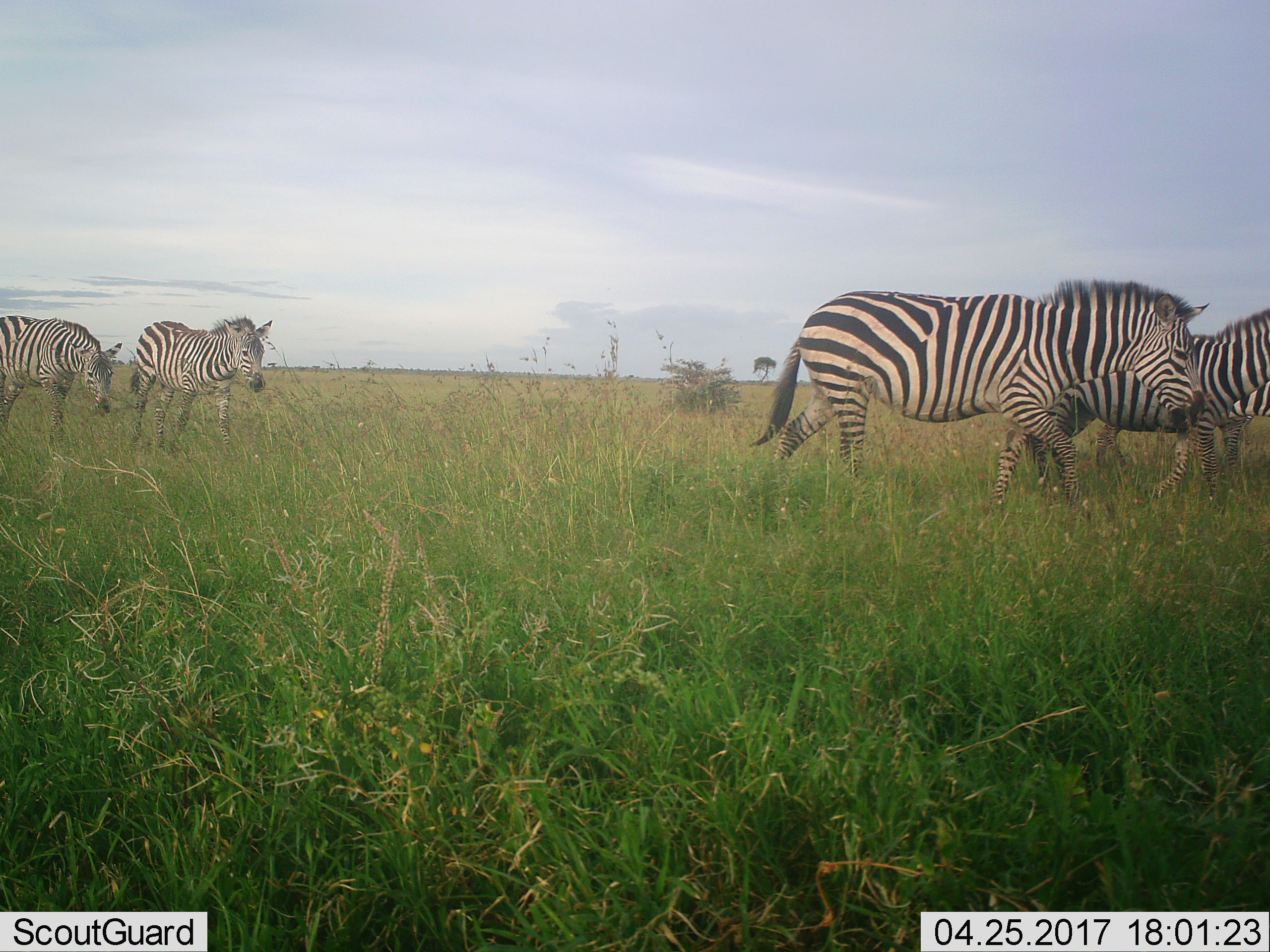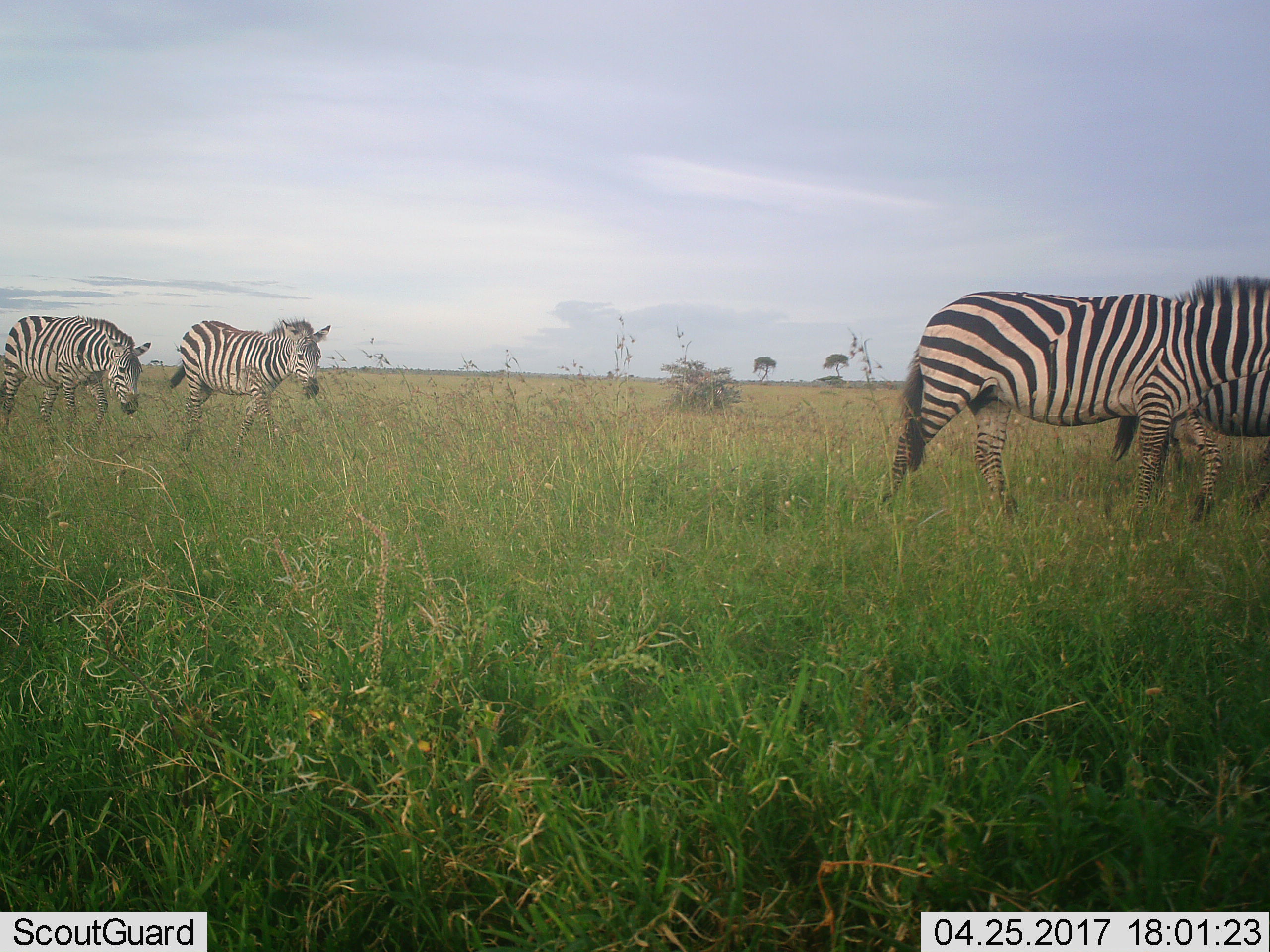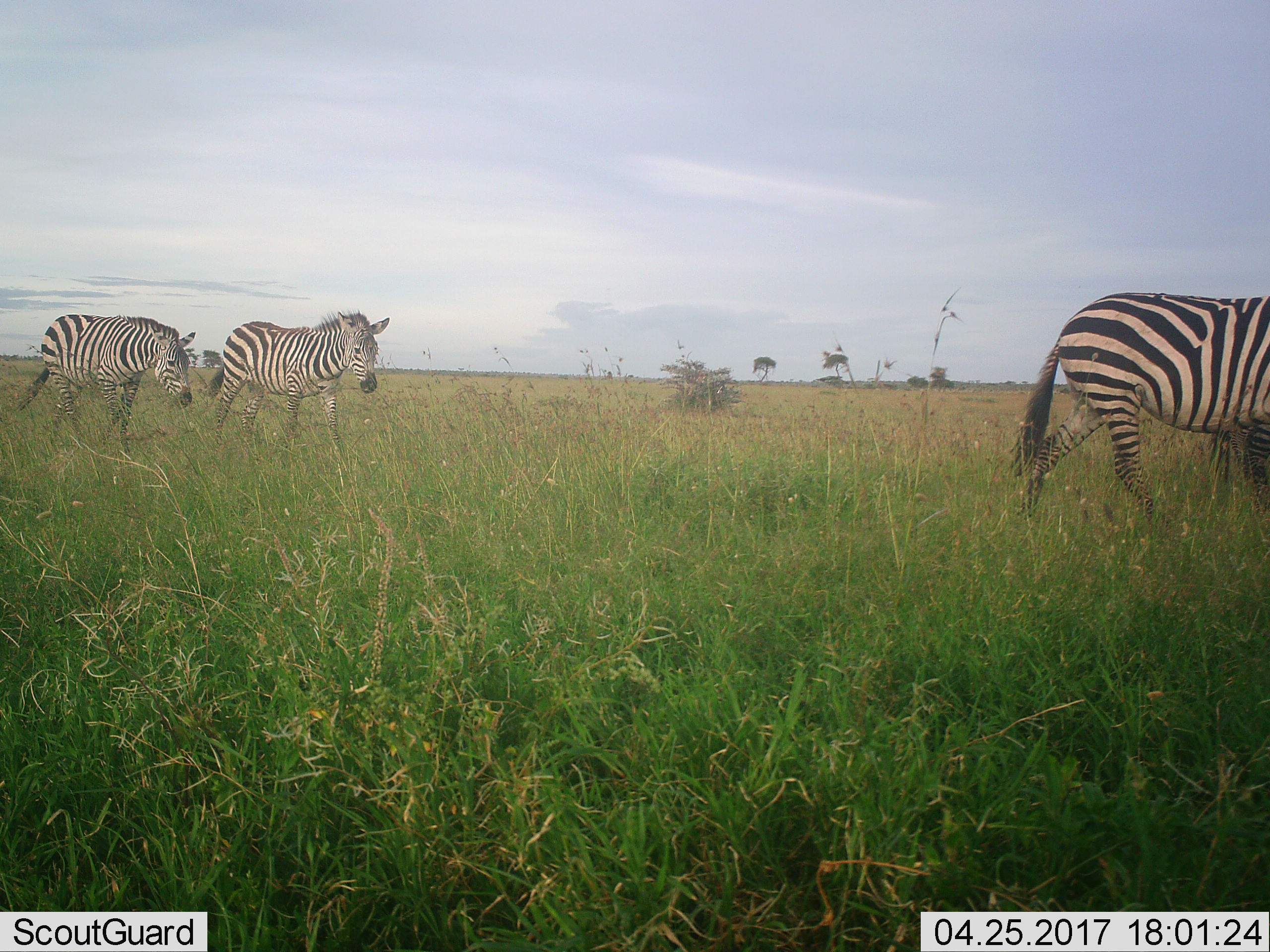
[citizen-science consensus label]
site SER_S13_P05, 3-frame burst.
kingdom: Animalia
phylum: Chordata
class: Mammalia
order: Perissodactyla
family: Equidae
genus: Equus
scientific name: Equus quagga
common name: plains zebra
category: zebraplains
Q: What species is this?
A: Zebraplains (plains zebra) (Equus quagga).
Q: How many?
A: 5.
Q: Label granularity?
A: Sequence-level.